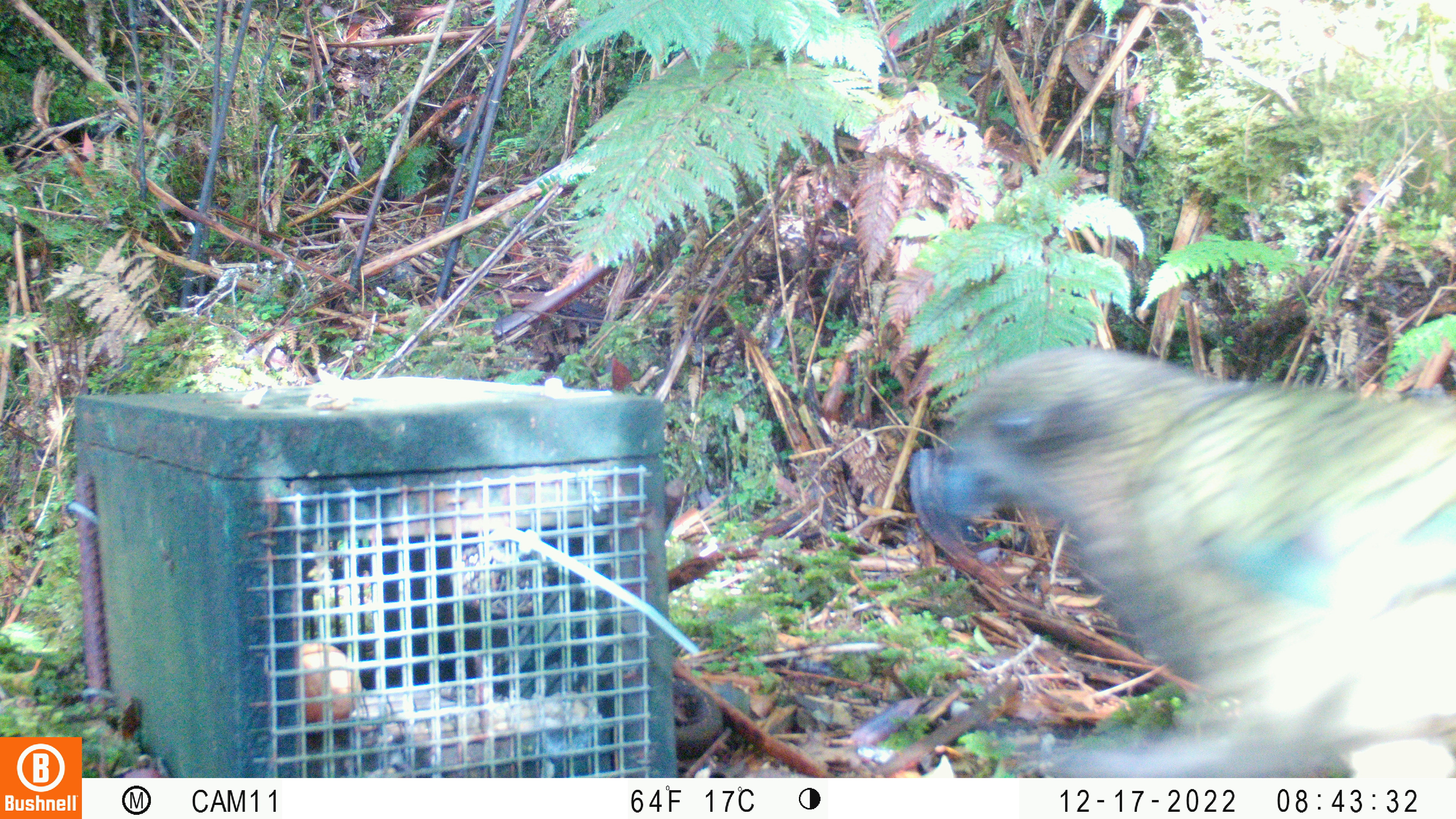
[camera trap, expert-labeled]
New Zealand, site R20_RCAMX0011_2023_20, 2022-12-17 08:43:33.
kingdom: Animalia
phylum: Chordata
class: Aves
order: Psittaciformes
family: Strigopidae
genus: Nestor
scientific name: Nestor notabilis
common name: kea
Kea (Nestor notabilis).